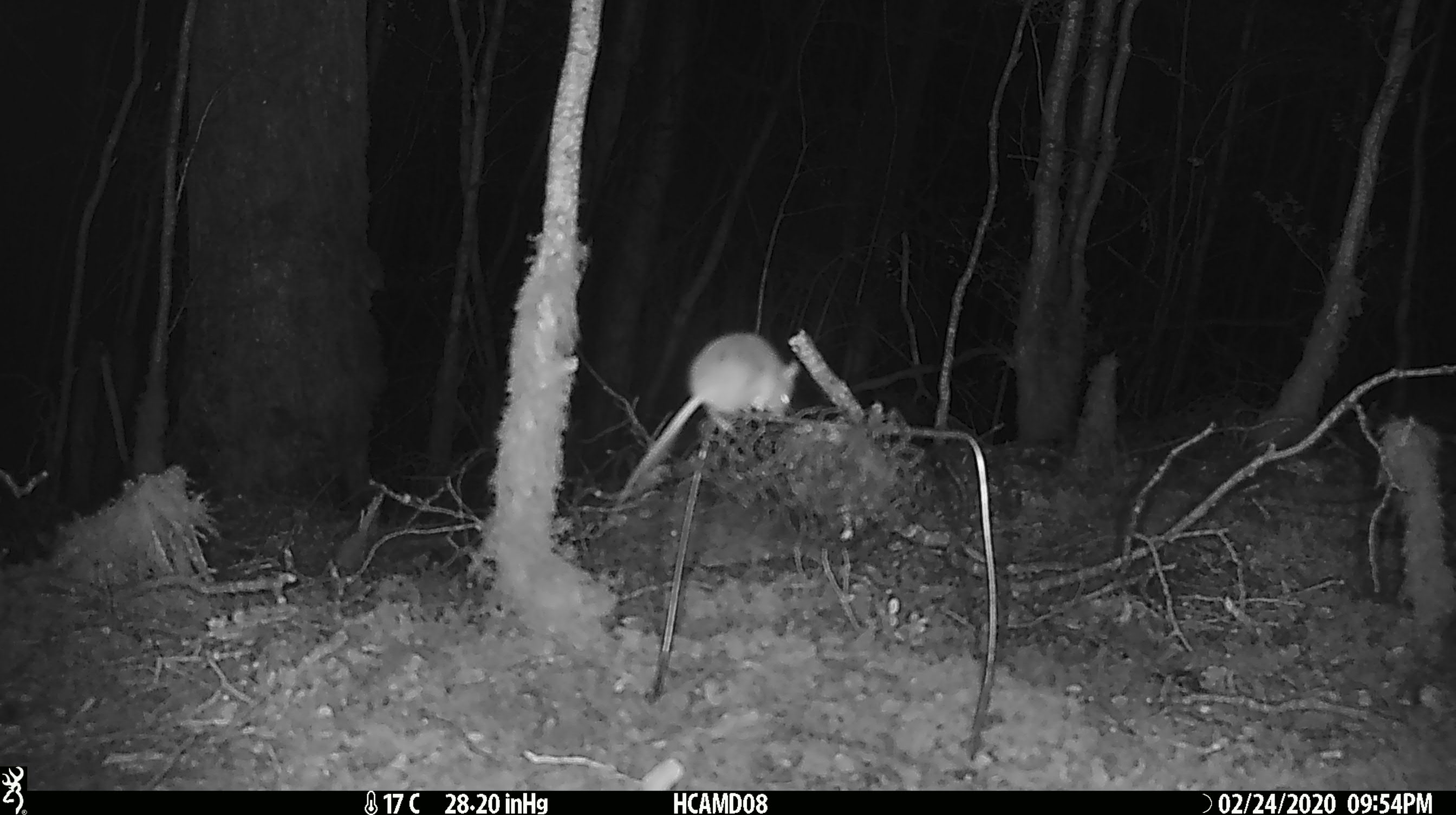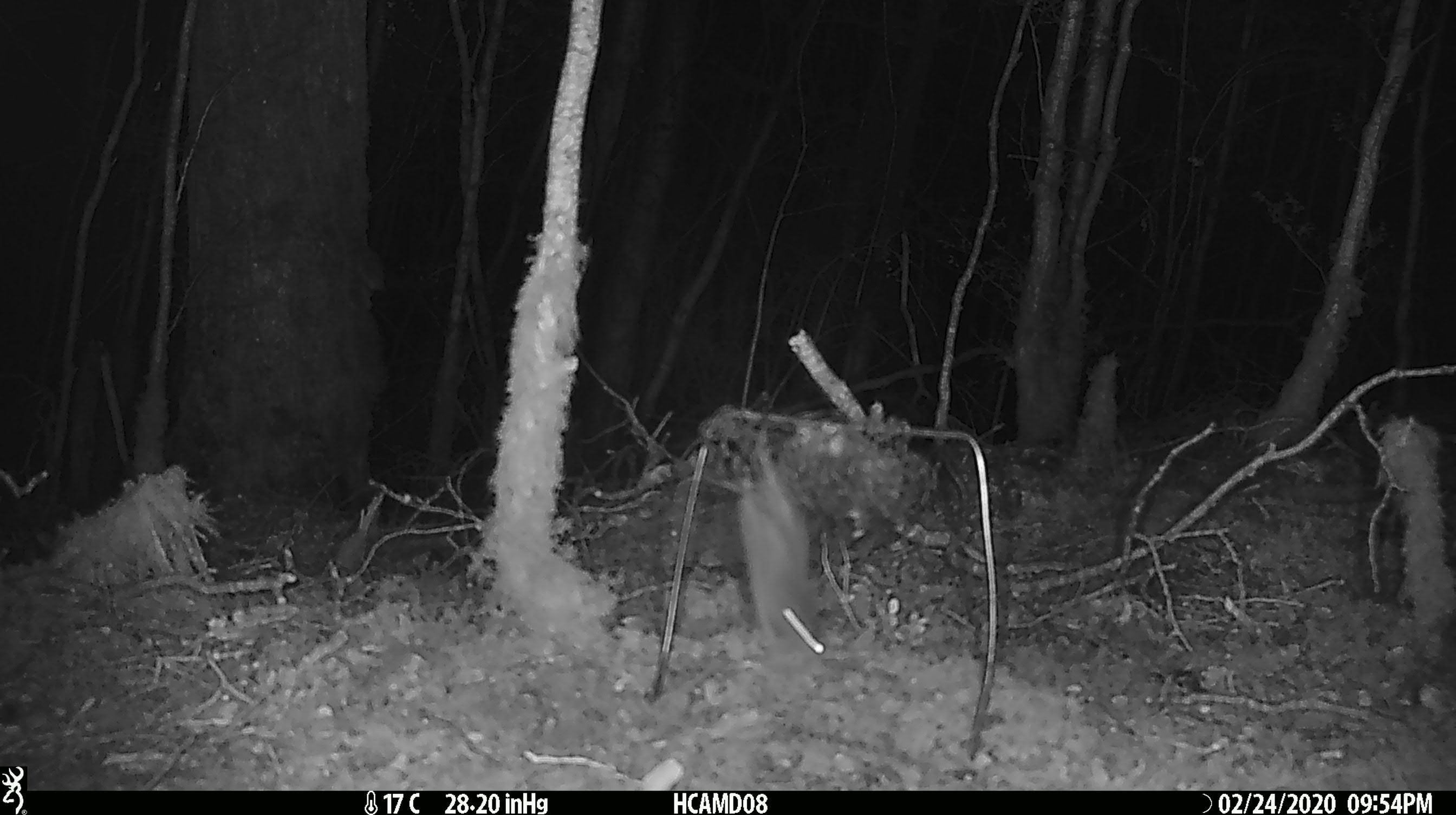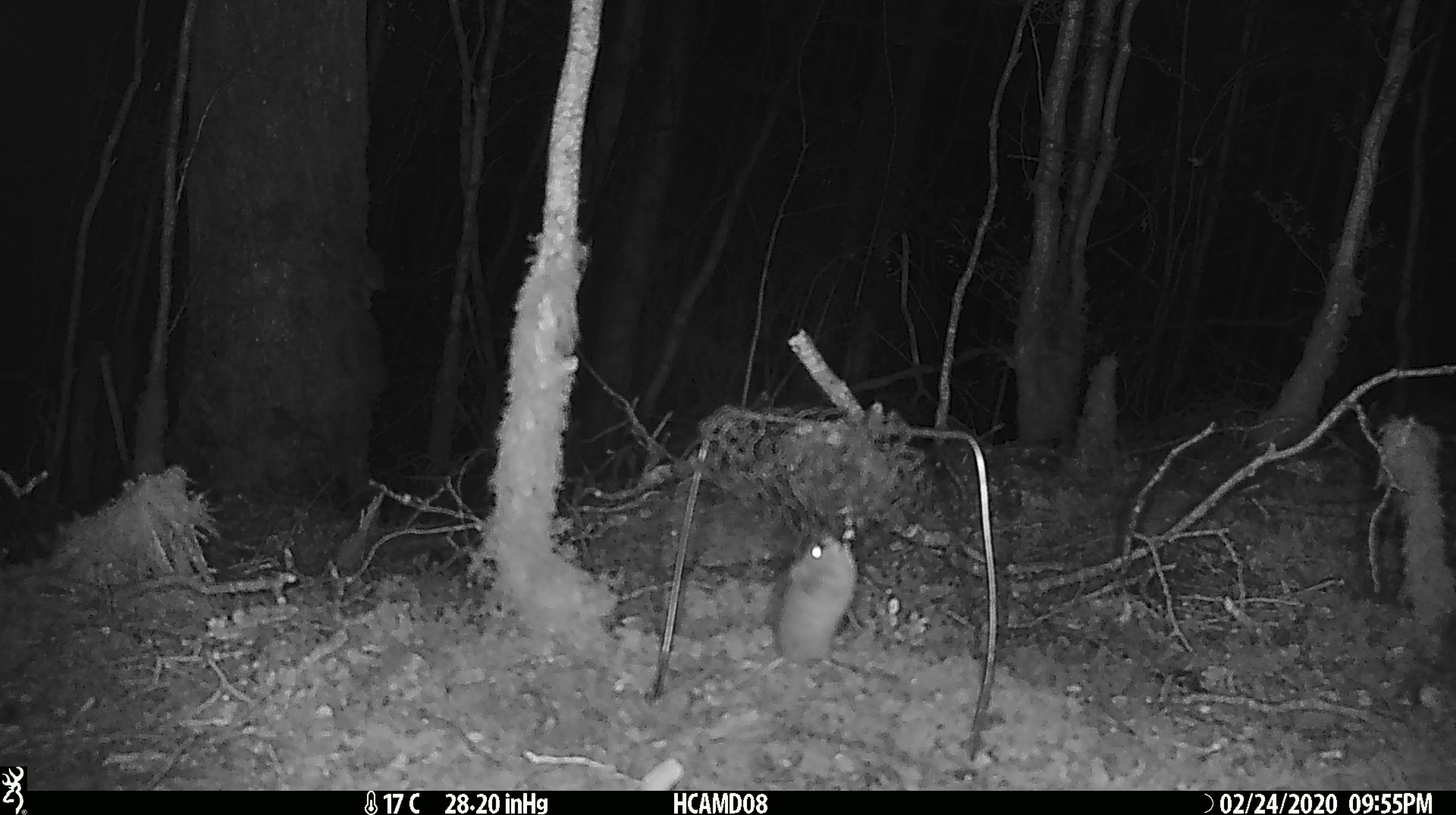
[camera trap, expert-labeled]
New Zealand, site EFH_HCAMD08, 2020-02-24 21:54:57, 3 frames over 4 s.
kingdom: Animalia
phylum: Chordata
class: Mammalia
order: Rodentia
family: Muridae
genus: Mus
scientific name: Mus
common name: mouse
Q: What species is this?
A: Mouse (Mus).